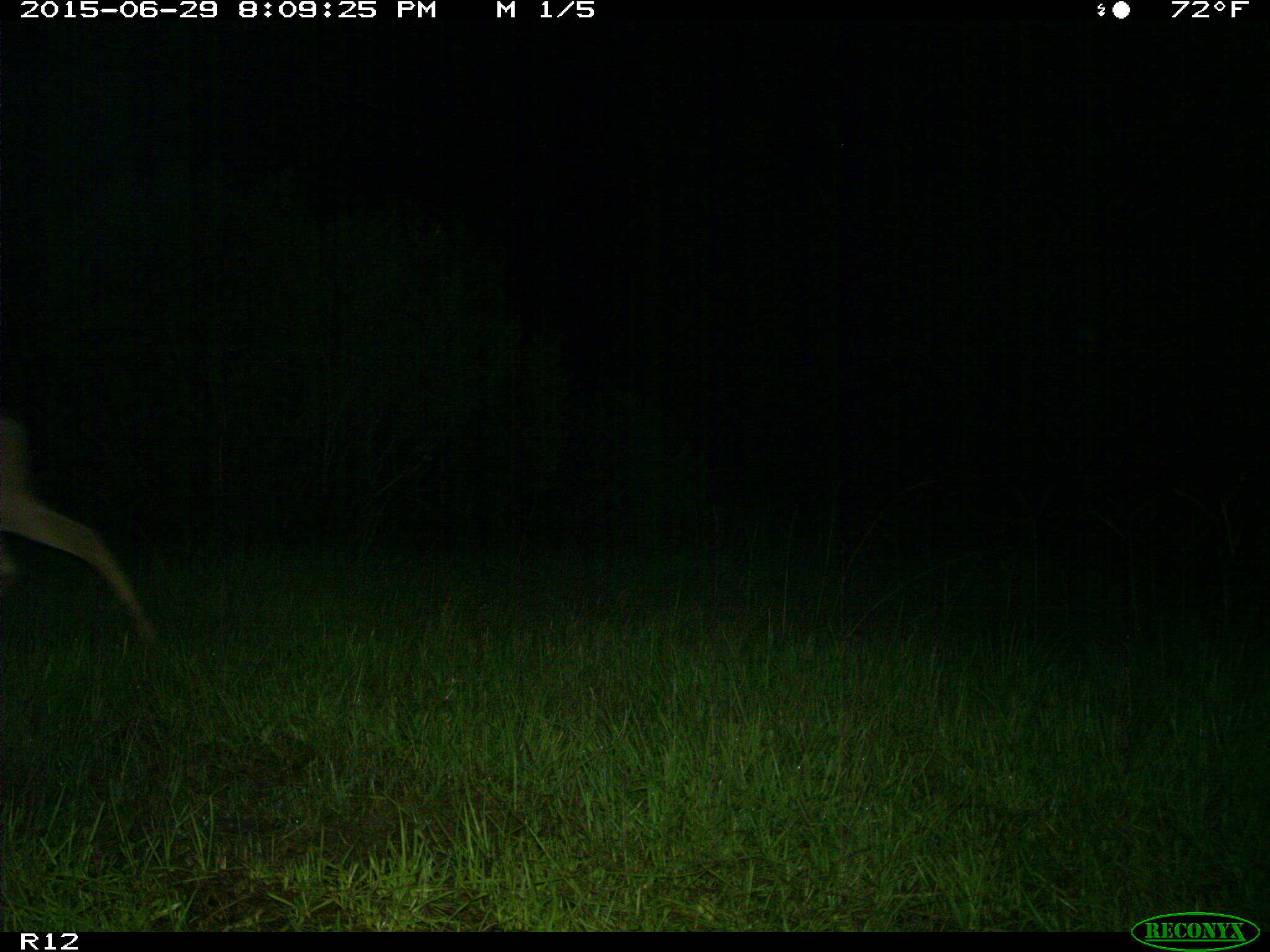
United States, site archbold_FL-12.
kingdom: Animalia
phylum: Chordata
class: Mammalia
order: Artiodactyla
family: Cervidae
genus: Odocoileus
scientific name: Odocoileus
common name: deer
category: unidentified deer